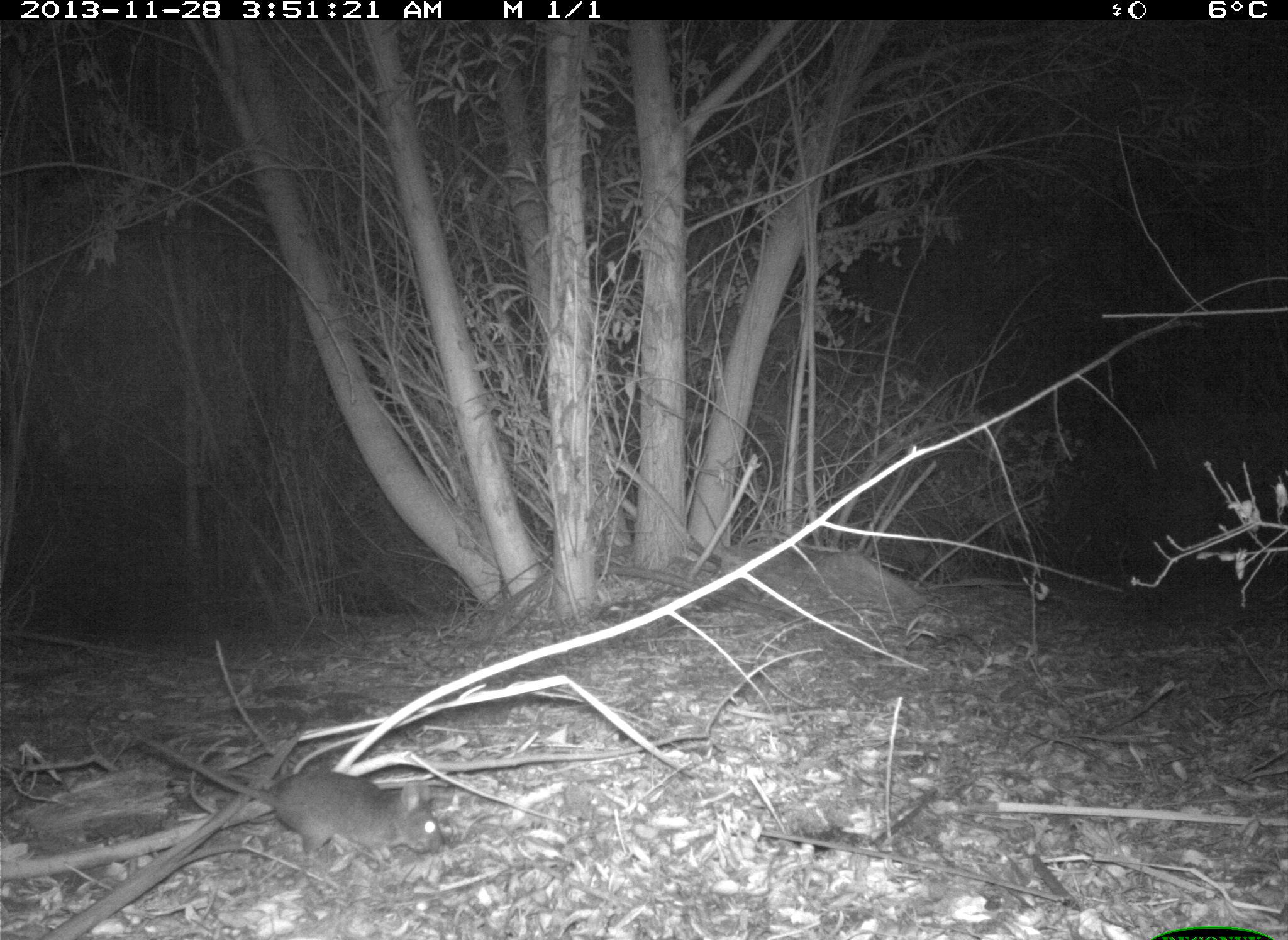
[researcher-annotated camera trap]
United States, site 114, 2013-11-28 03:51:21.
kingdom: Animalia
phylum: Chordata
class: Mammalia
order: Lagomorpha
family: Leporidae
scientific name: Leporidae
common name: rabbits and hares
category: rabbit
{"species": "rabbit (rabbits and hares) (Leporidae)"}